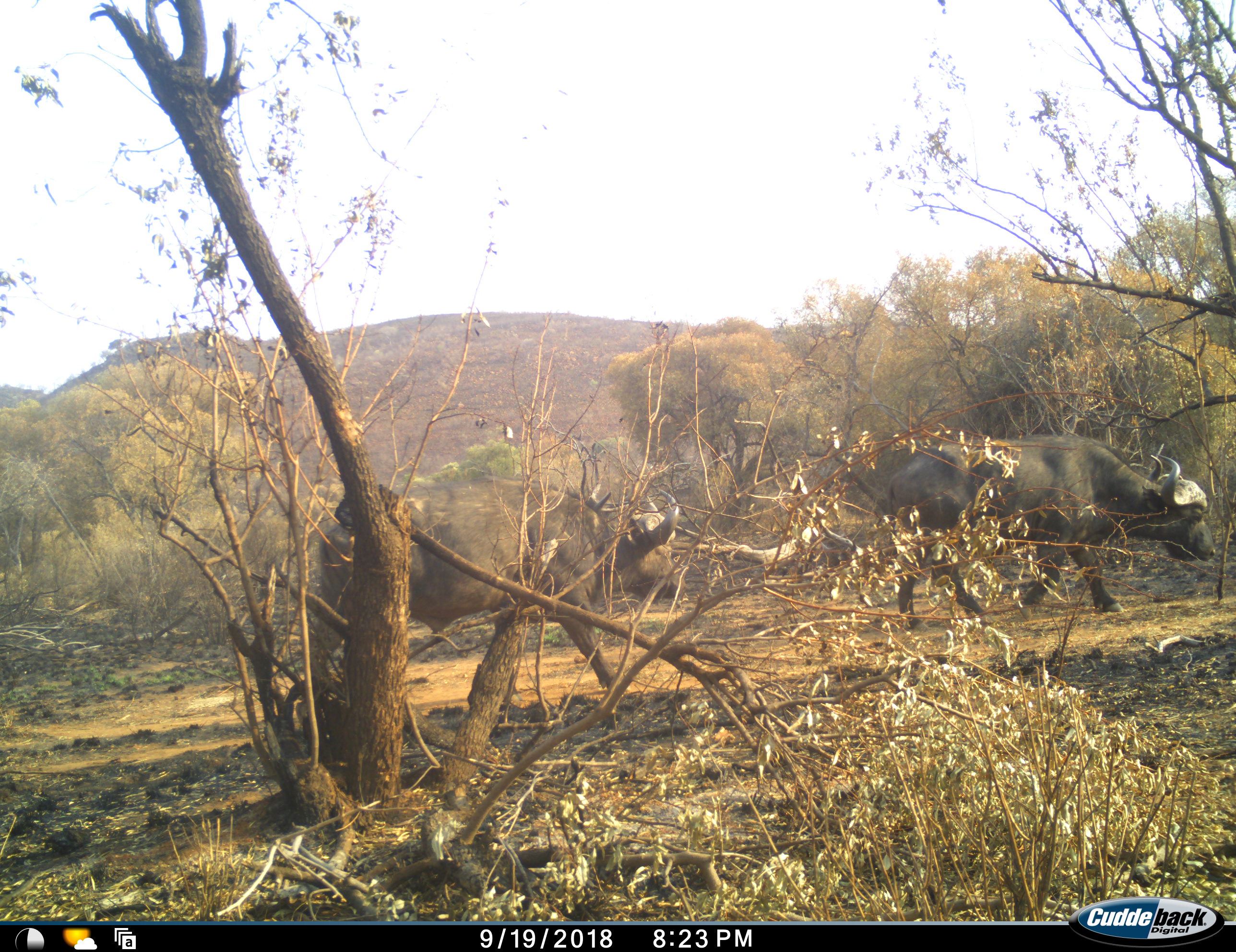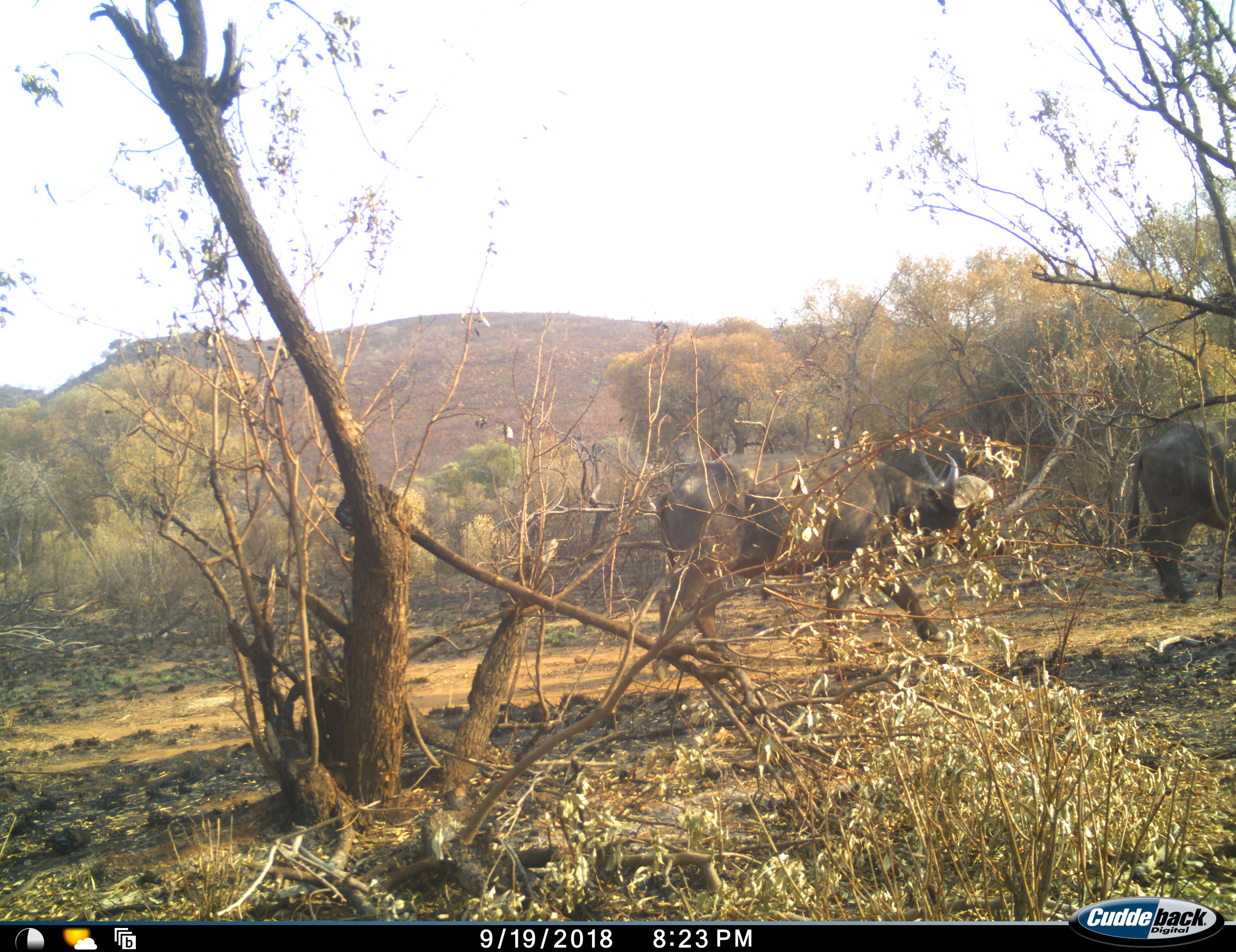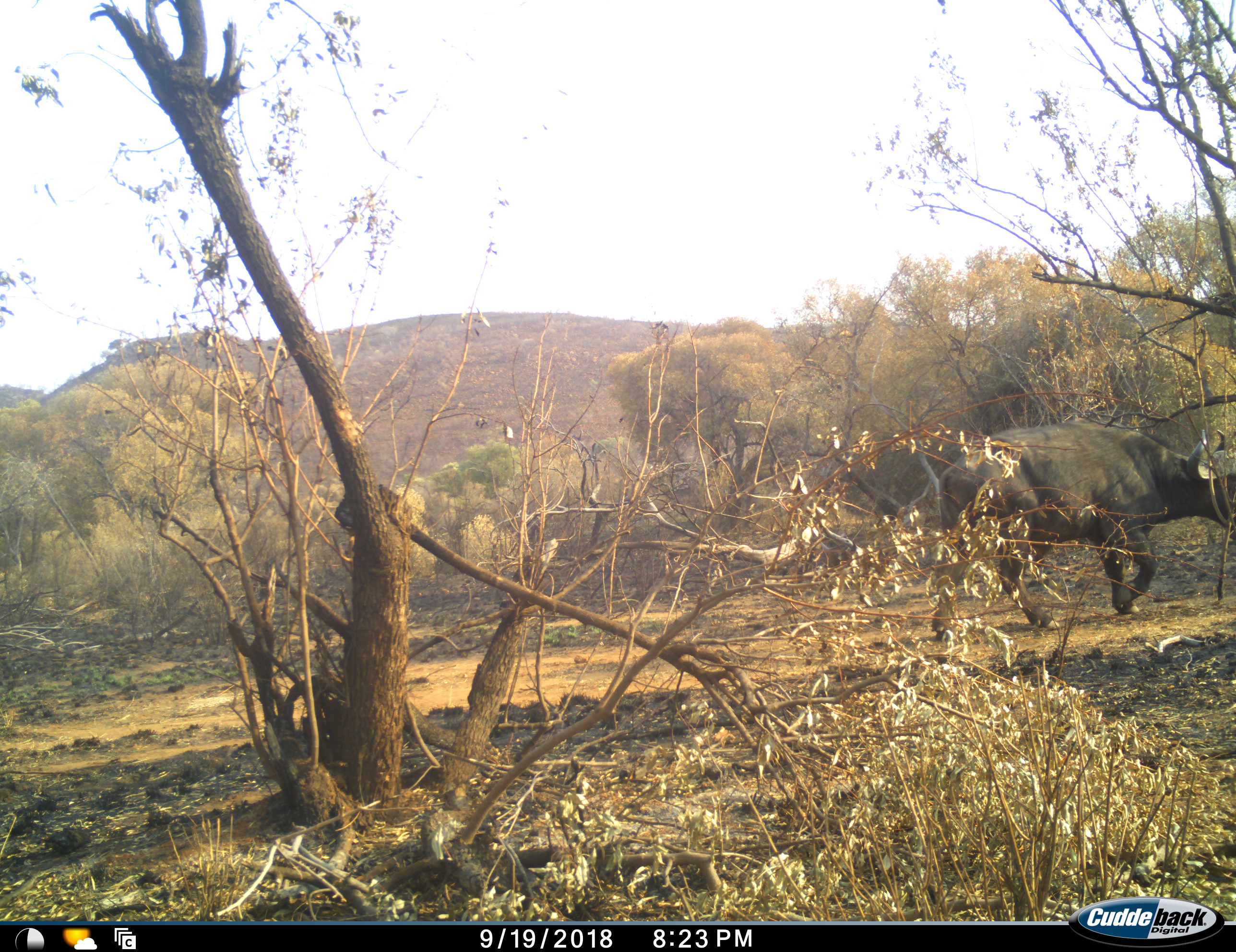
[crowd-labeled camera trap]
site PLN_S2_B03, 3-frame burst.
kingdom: Animalia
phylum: Chordata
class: Mammalia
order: Artiodactyla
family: Bovidae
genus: Syncerus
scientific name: Syncerus caffer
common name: african buffalo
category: buffalo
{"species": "buffalo (african buffalo) (Syncerus caffer)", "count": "2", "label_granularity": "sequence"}